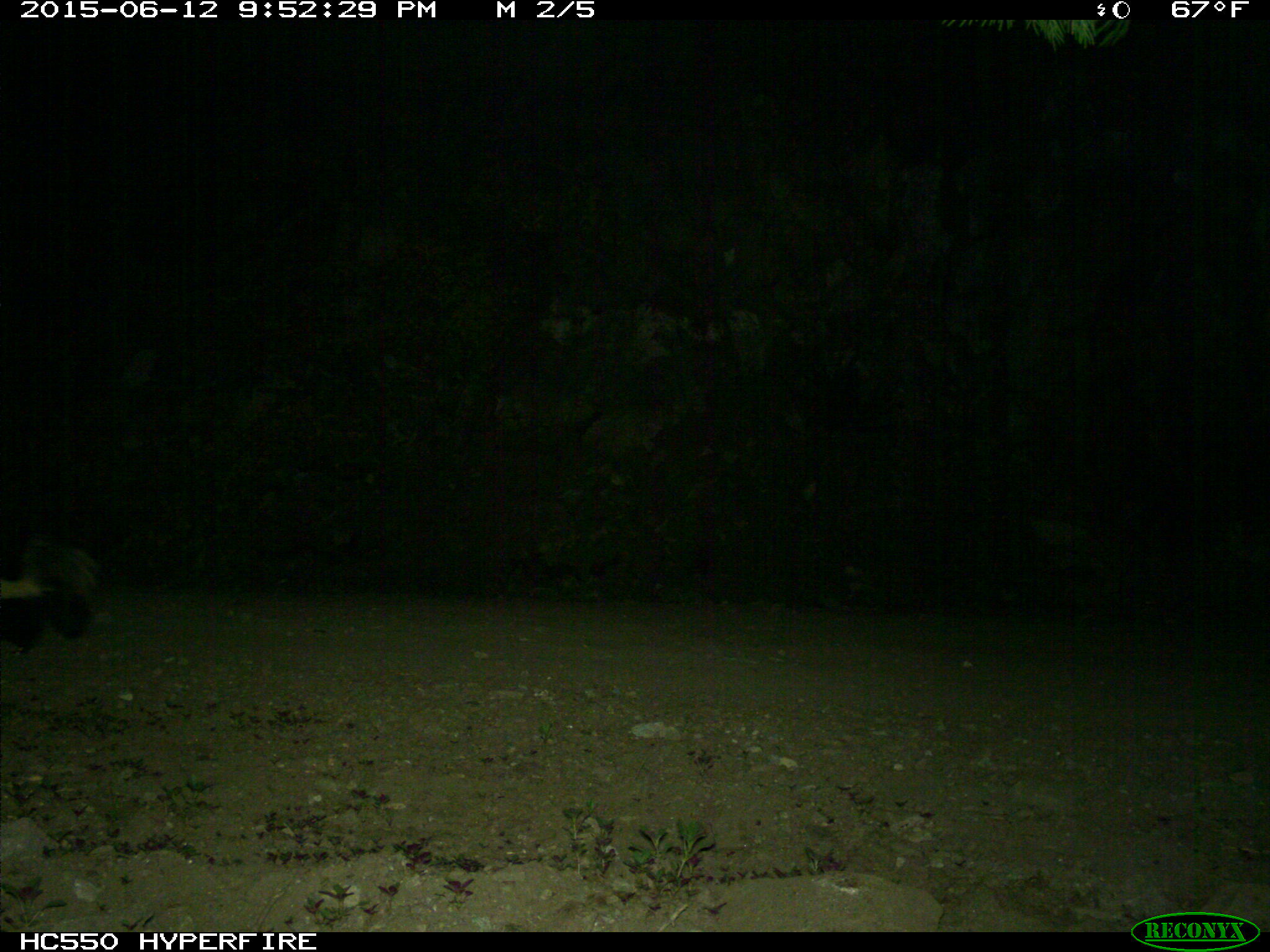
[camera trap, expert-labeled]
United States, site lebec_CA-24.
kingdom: Animalia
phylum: Chordata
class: Mammalia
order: Carnivora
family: Mephitidae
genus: Mephitis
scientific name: Mephitis mephitis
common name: striped skunk